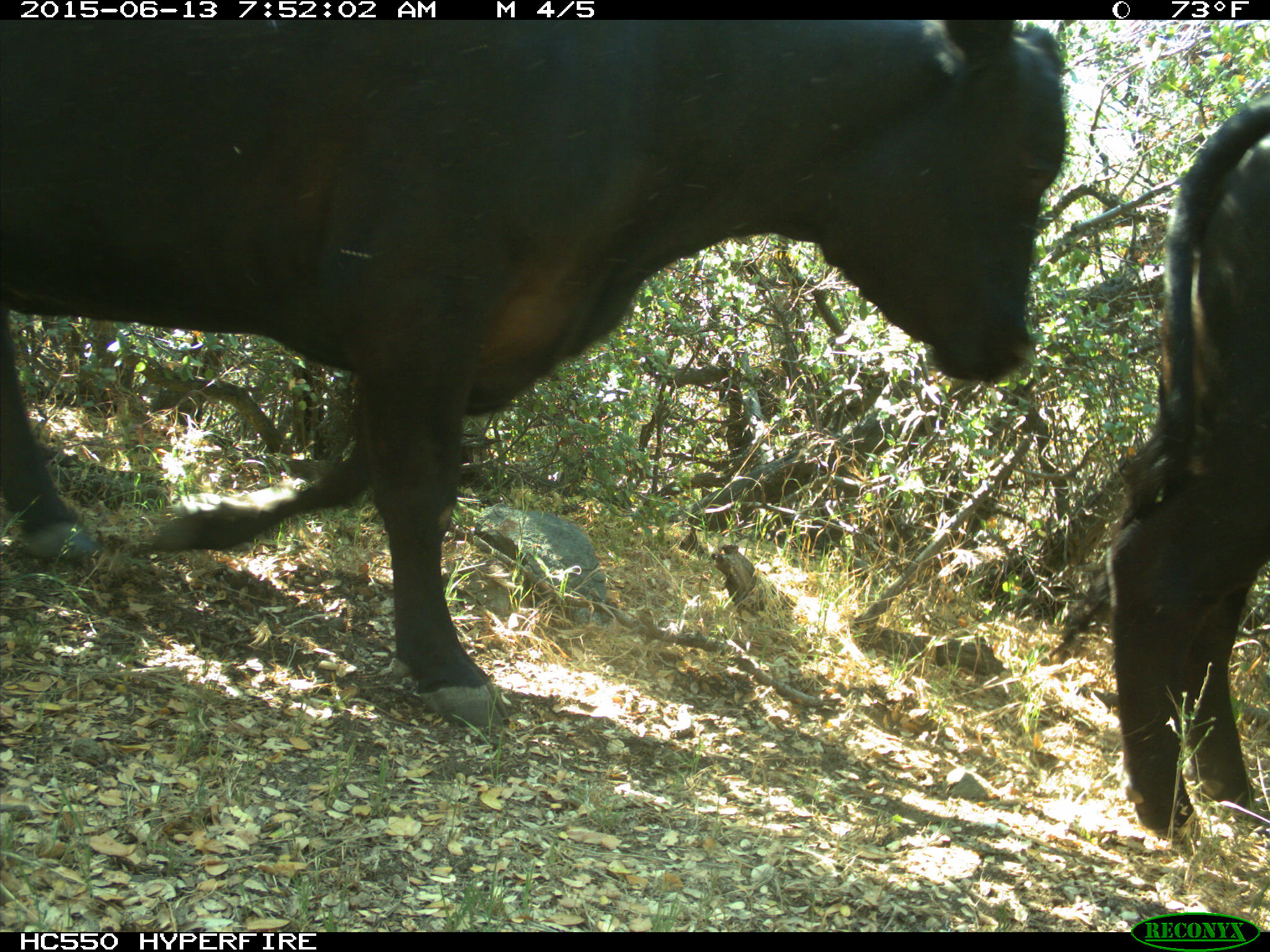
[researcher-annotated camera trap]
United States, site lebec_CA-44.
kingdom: Animalia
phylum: Chordata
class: Mammalia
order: Artiodactyla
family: Bovidae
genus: Bos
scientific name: Bos taurus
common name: domestic cow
Bos taurus (domestic cow).